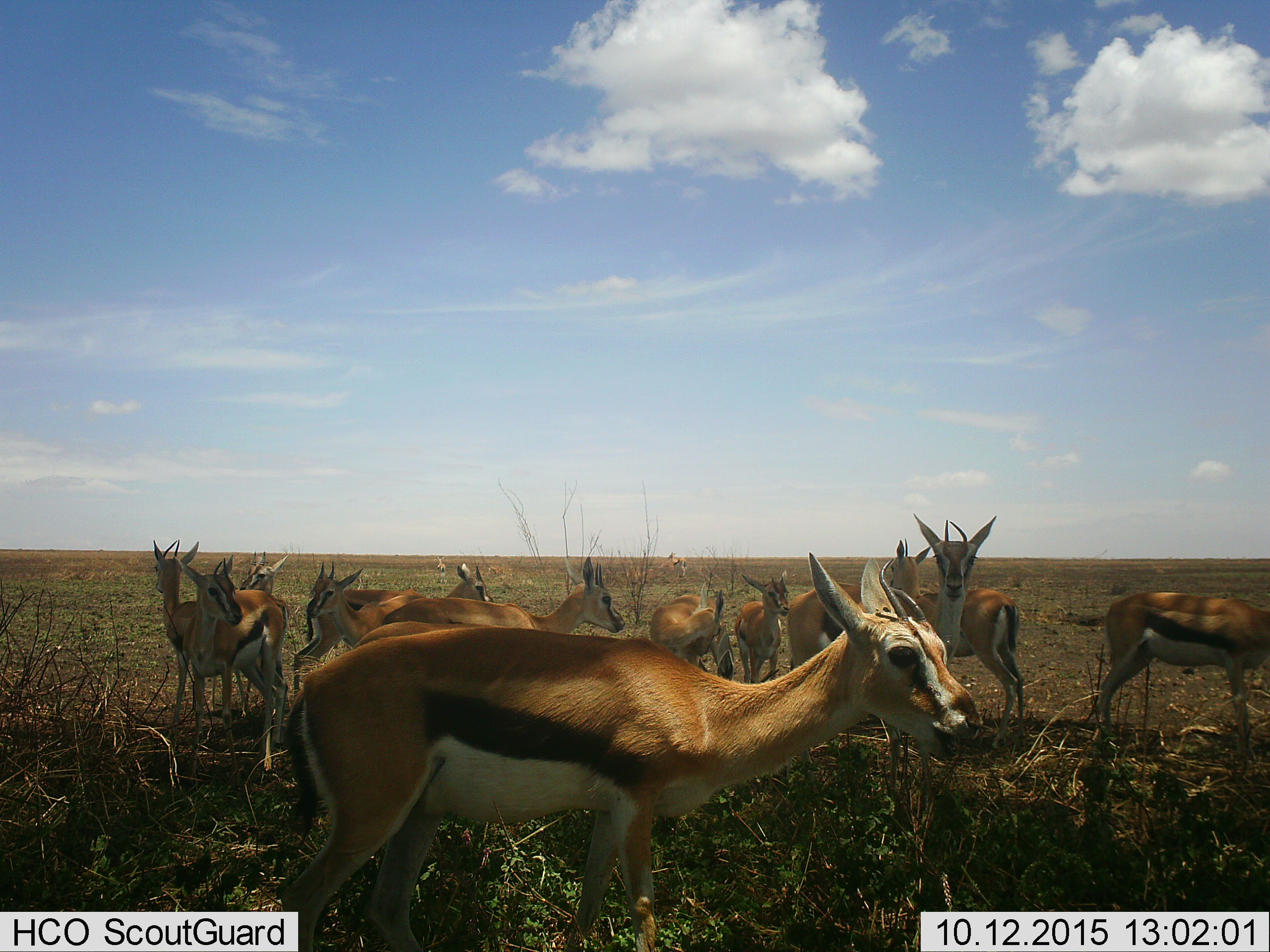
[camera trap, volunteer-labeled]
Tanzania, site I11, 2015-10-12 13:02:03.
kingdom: Animalia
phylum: Chordata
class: Mammalia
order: Artiodactyla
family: Bovidae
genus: Eudorcas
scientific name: Eudorcas thomsonii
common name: thomson's gazelle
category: gazellethomsons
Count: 11-50.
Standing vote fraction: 90%.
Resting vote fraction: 0%.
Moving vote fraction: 0%.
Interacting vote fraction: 20%.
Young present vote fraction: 30%.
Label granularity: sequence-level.